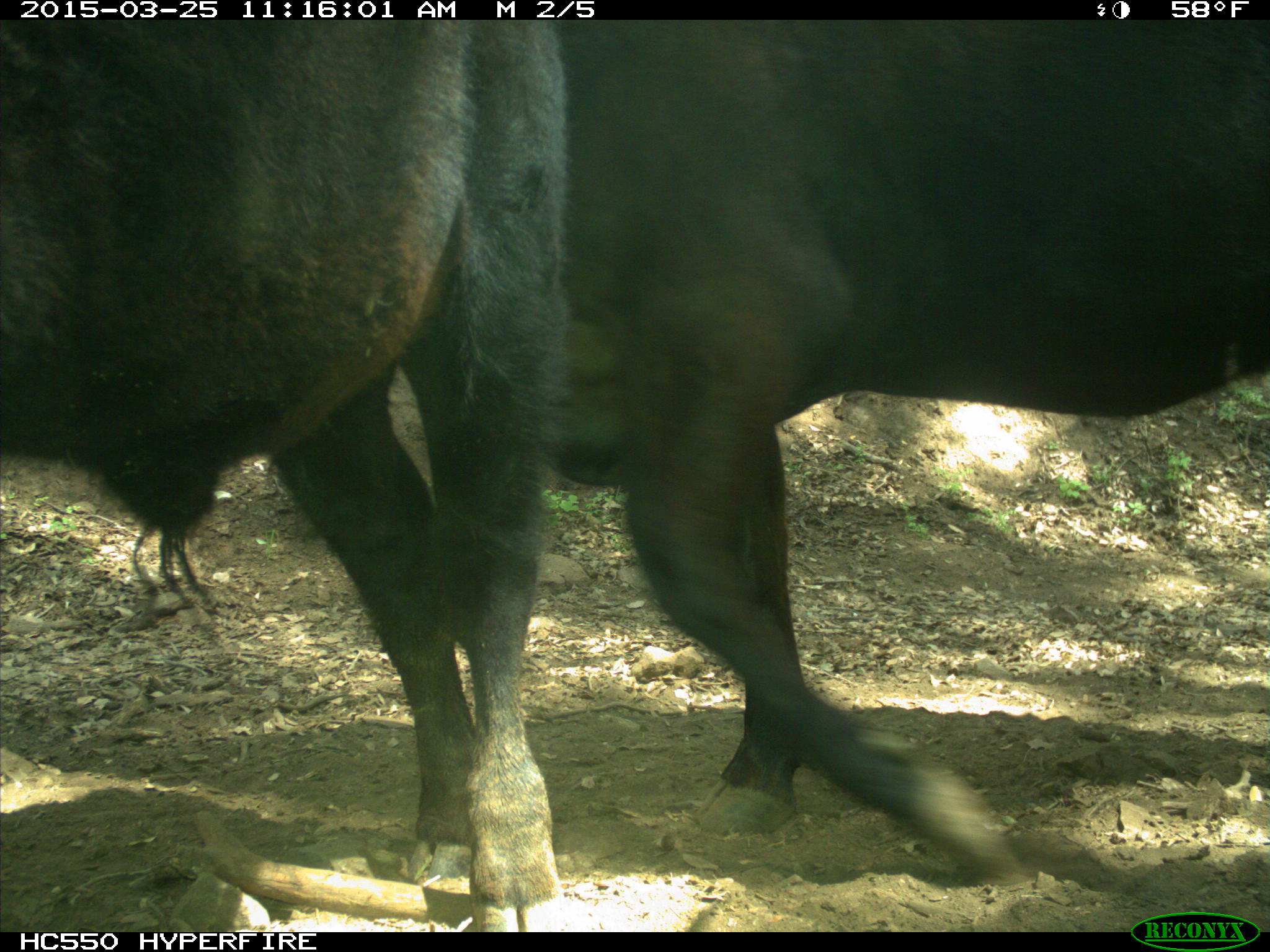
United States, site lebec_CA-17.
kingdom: Animalia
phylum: Chordata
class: Mammalia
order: Artiodactyla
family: Bovidae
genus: Bos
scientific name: Bos taurus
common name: domestic cow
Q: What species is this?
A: Bos taurus (domestic cow).